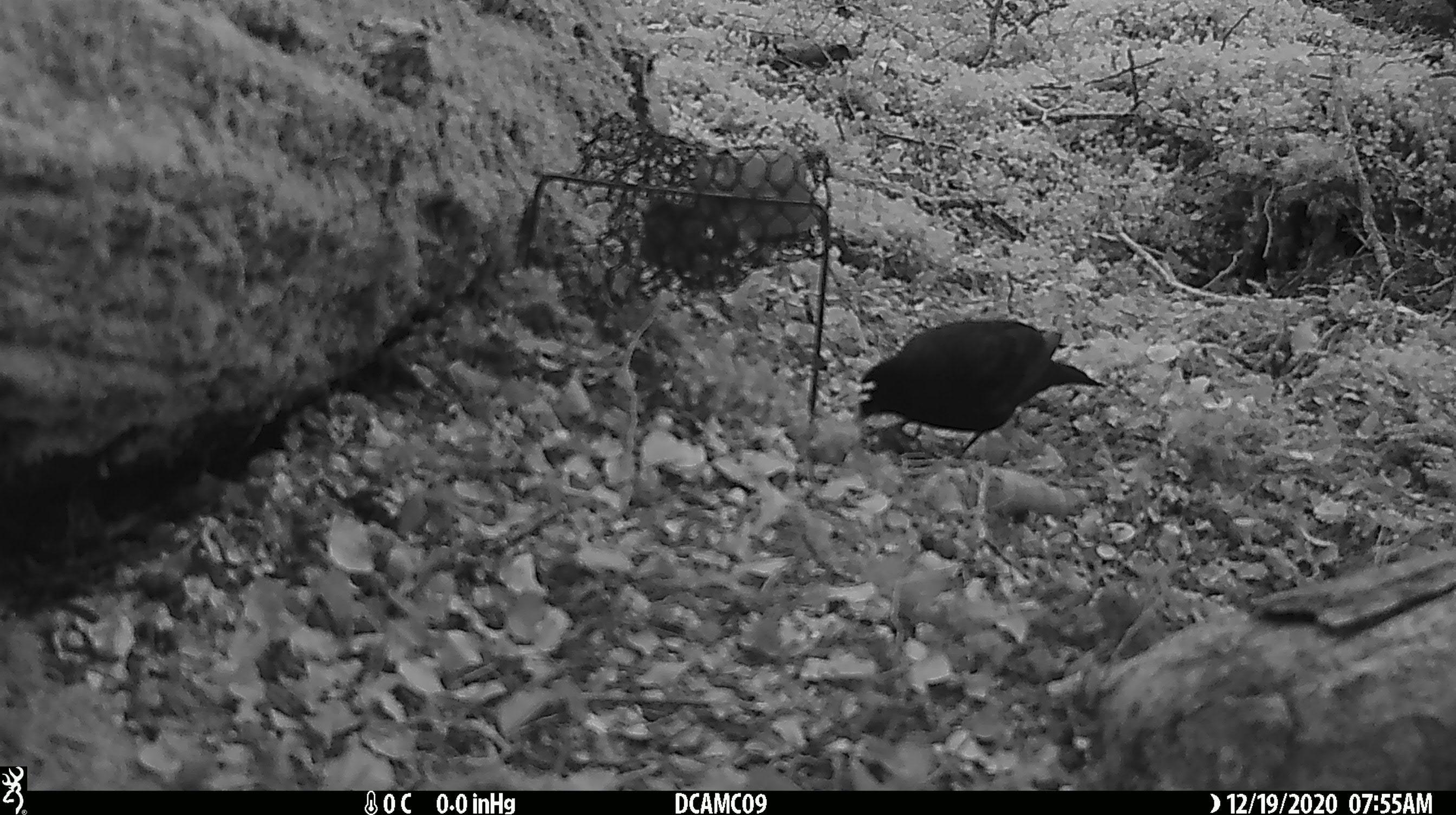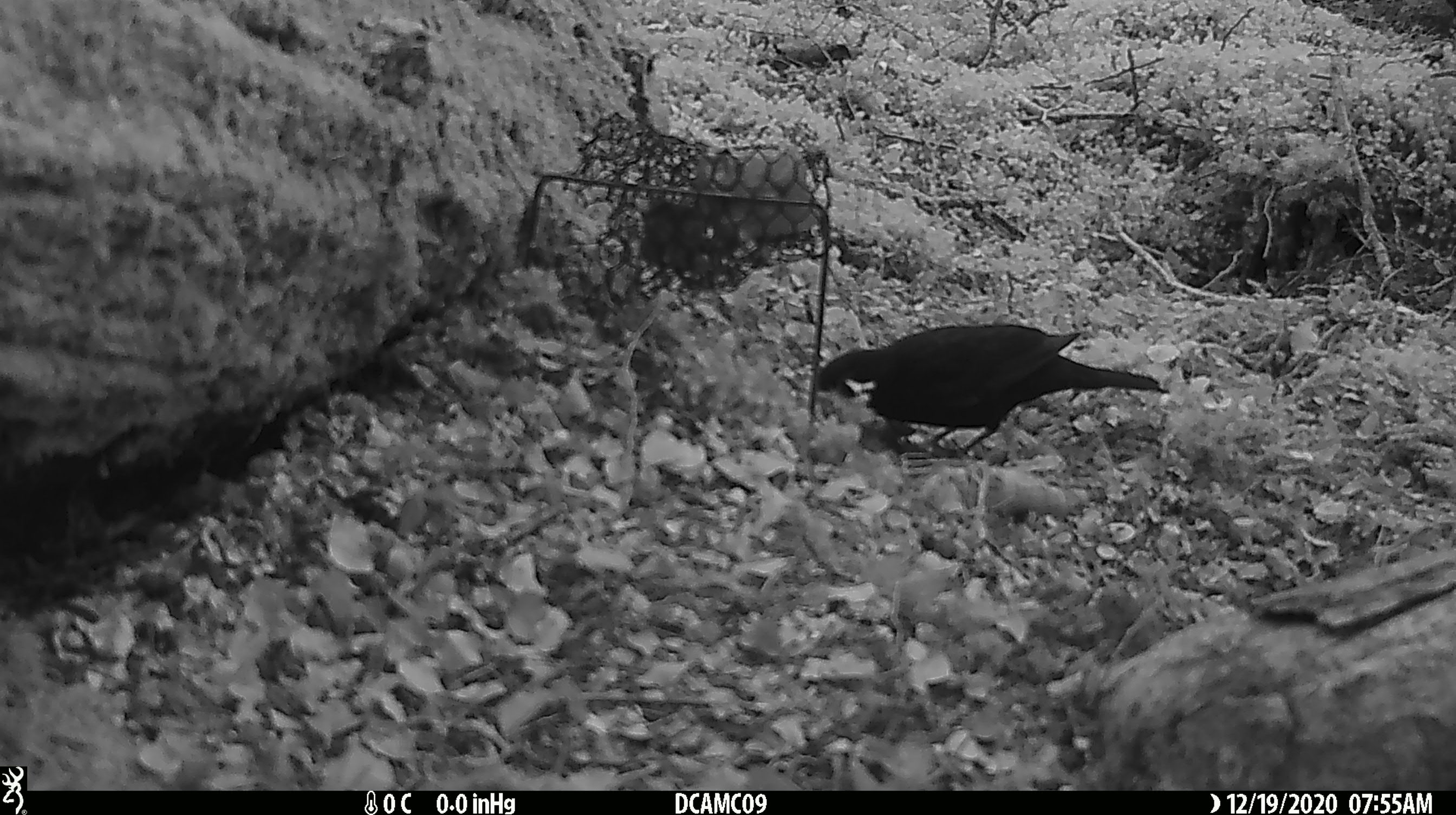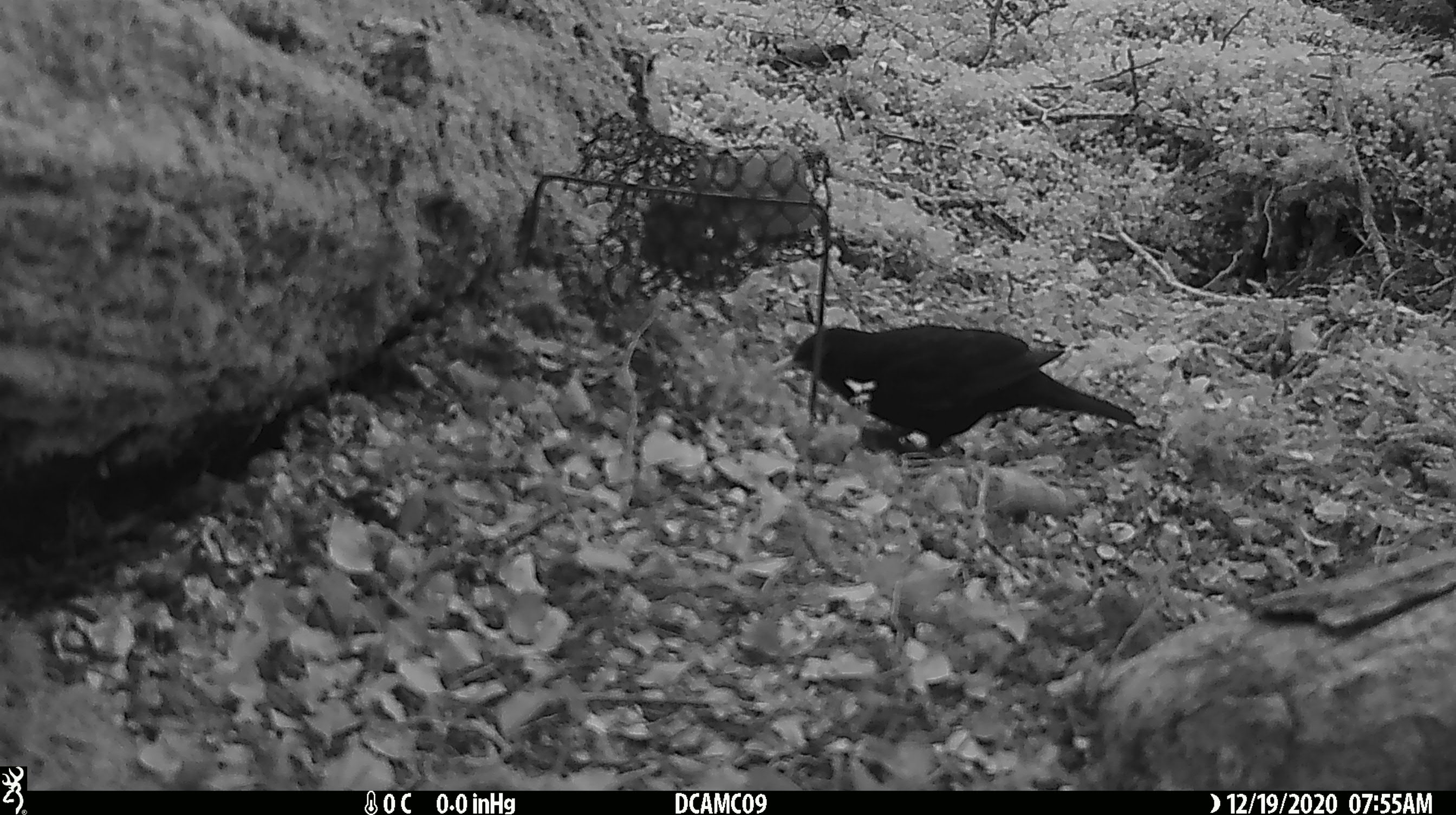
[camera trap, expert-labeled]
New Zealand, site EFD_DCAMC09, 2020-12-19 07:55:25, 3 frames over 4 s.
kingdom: Animalia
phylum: Chordata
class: Aves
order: Passeriformes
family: Turdidae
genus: Turdus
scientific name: Turdus merula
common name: eurasian blackbird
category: blackbird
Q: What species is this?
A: Blackbird (eurasian blackbird) (Turdus merula).